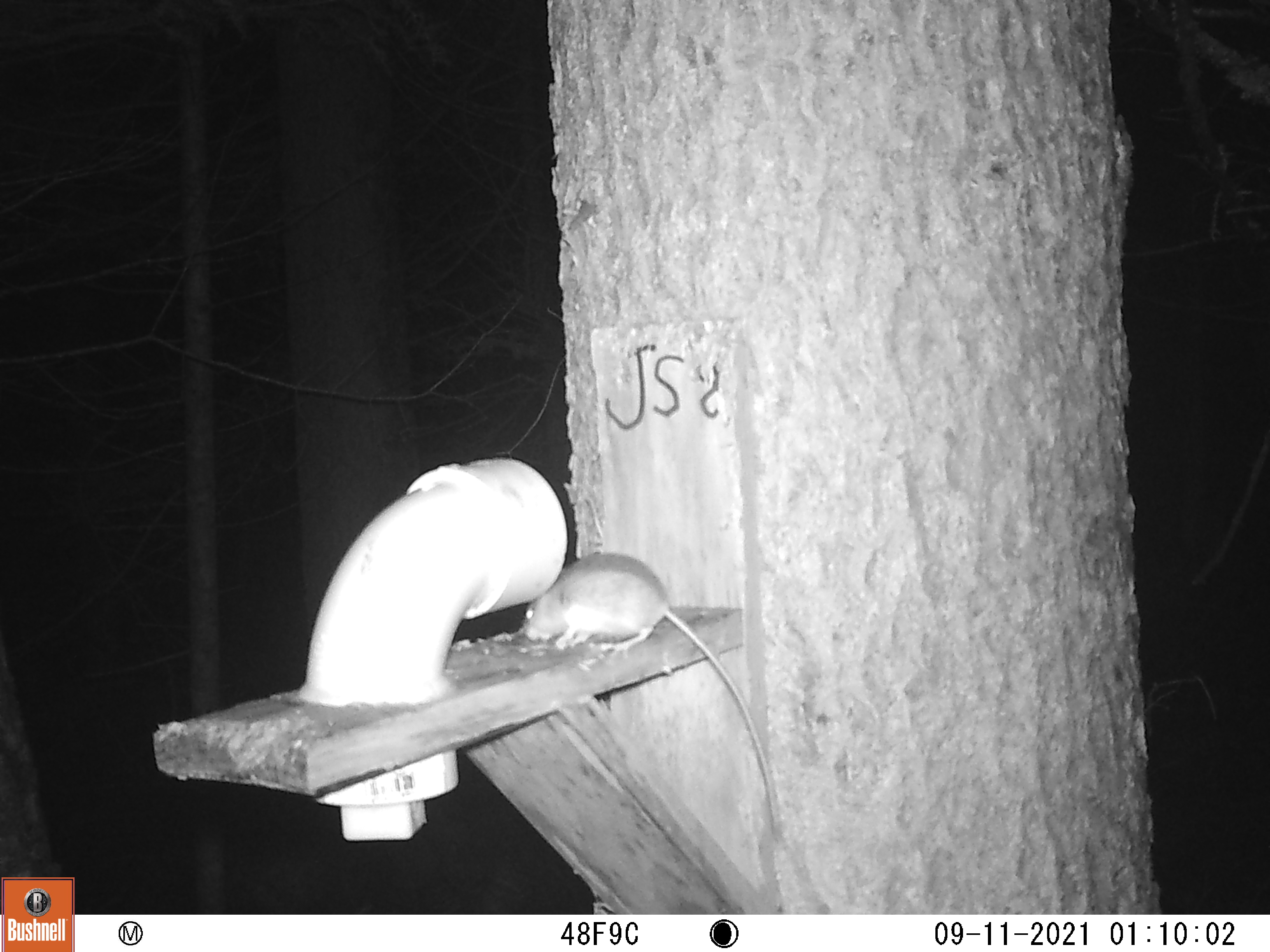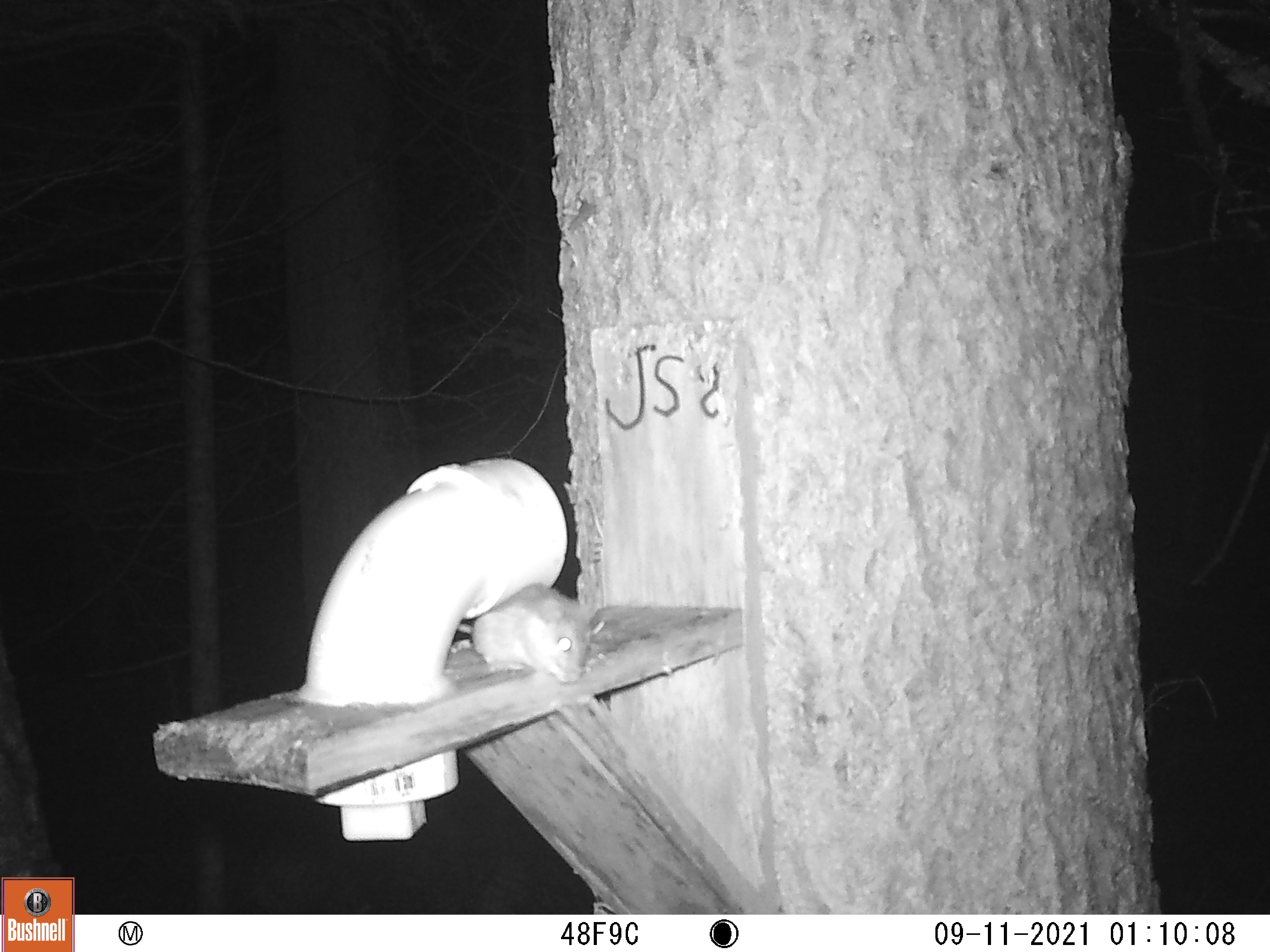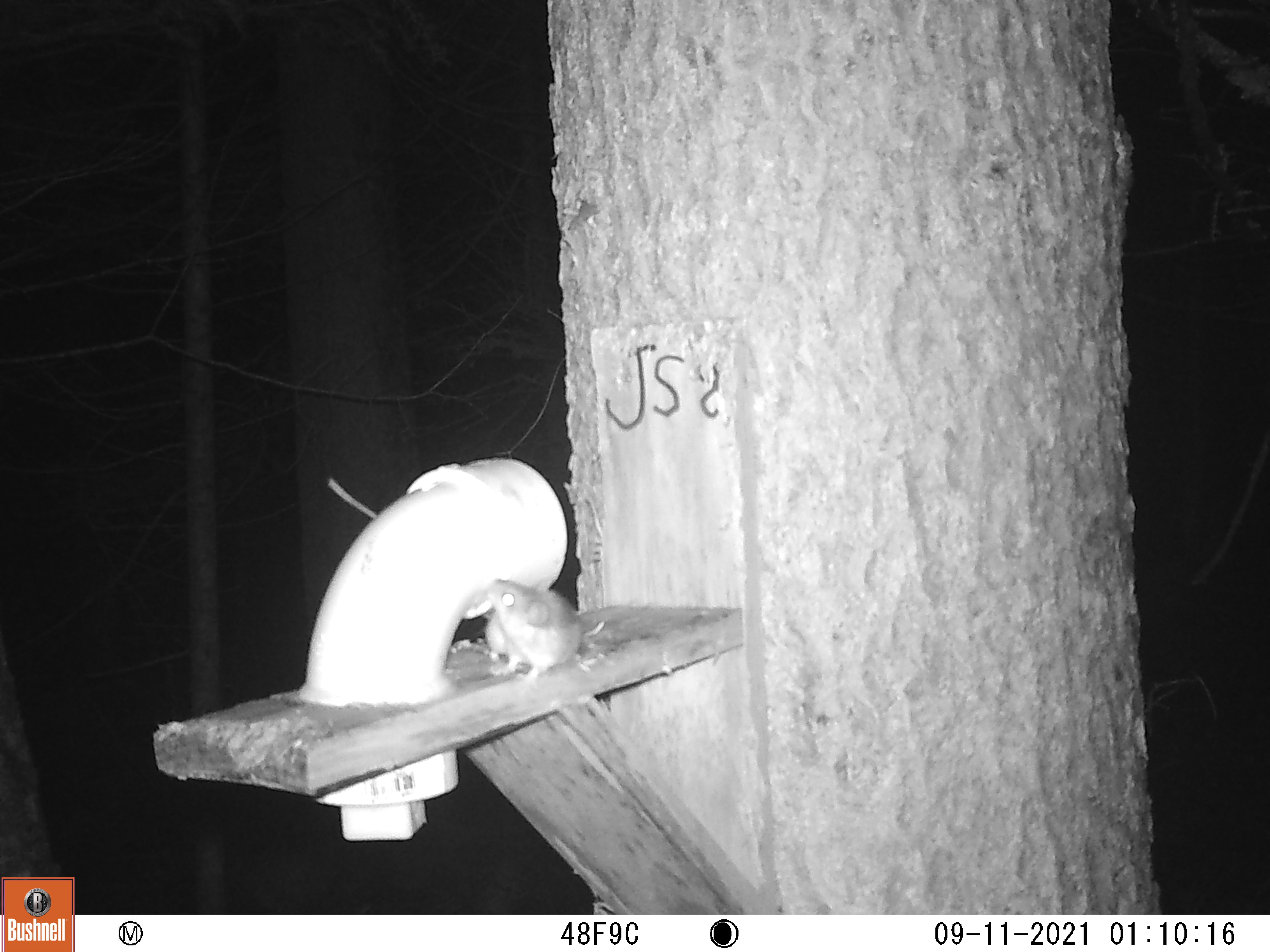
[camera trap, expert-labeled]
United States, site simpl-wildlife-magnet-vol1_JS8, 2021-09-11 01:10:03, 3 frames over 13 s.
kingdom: Animalia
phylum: Chordata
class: Mammalia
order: Rodentia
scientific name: Rodentia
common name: mouse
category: mouse sp.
Mouse sp. (mouse) (Rodentia).